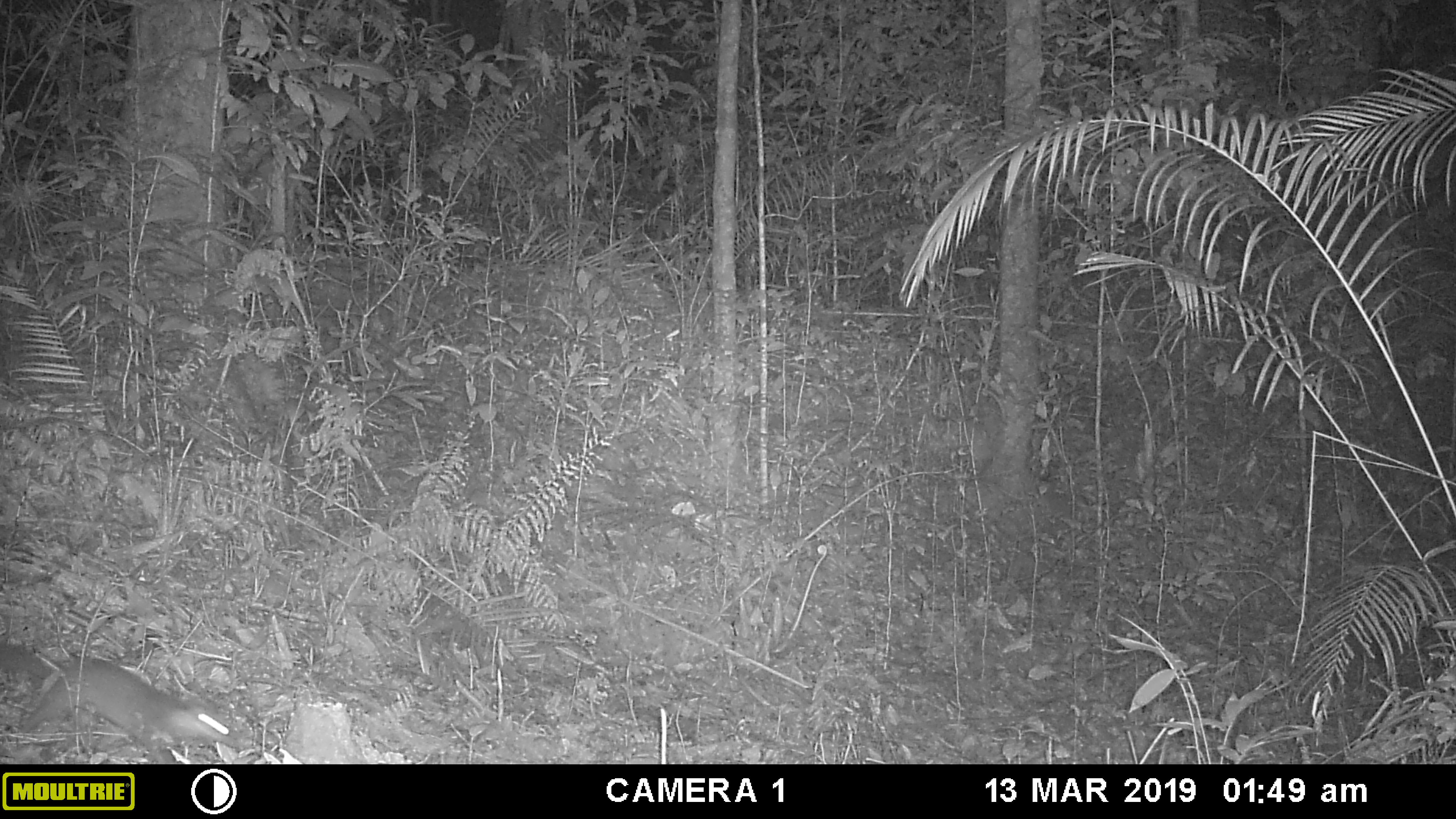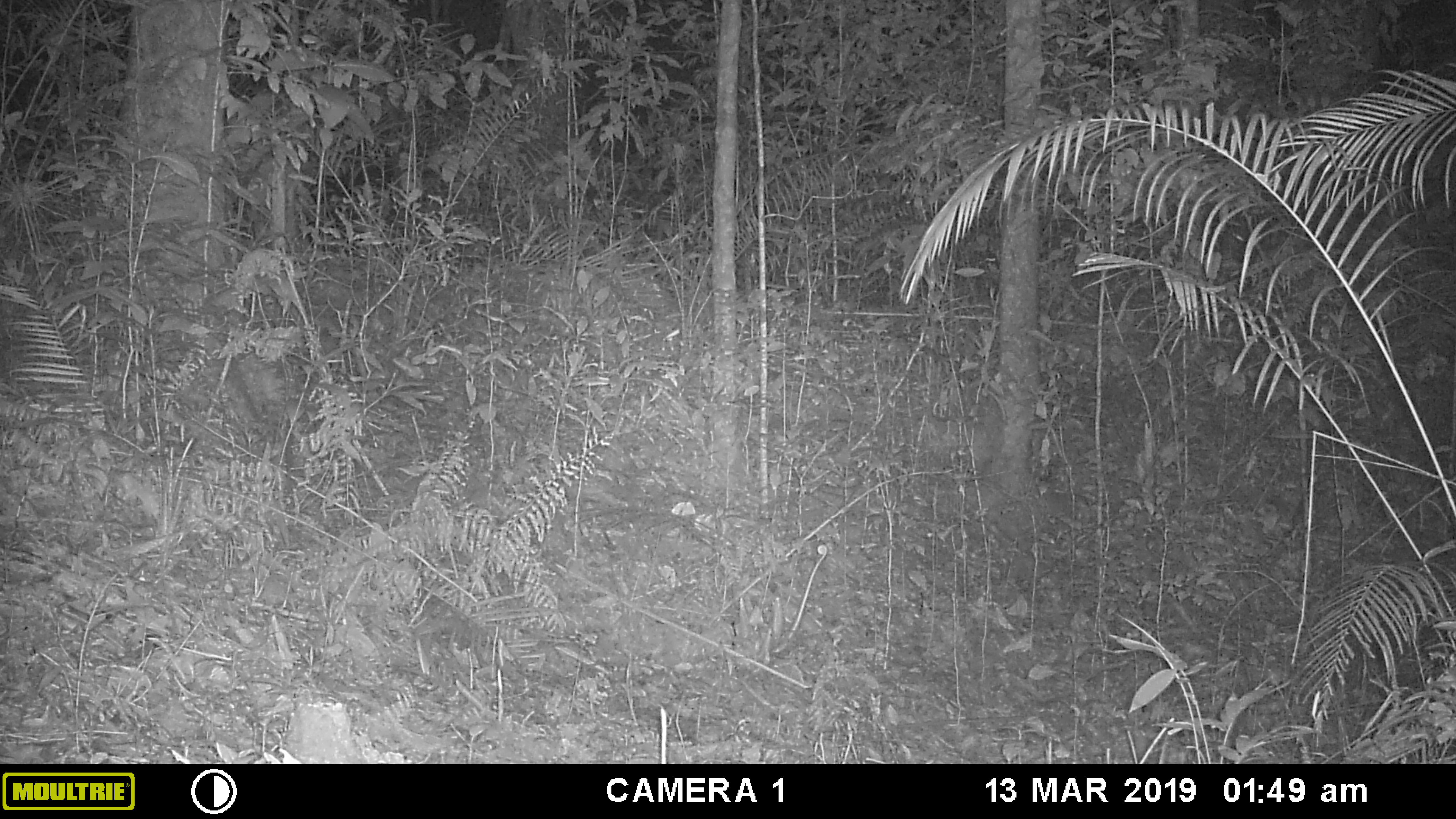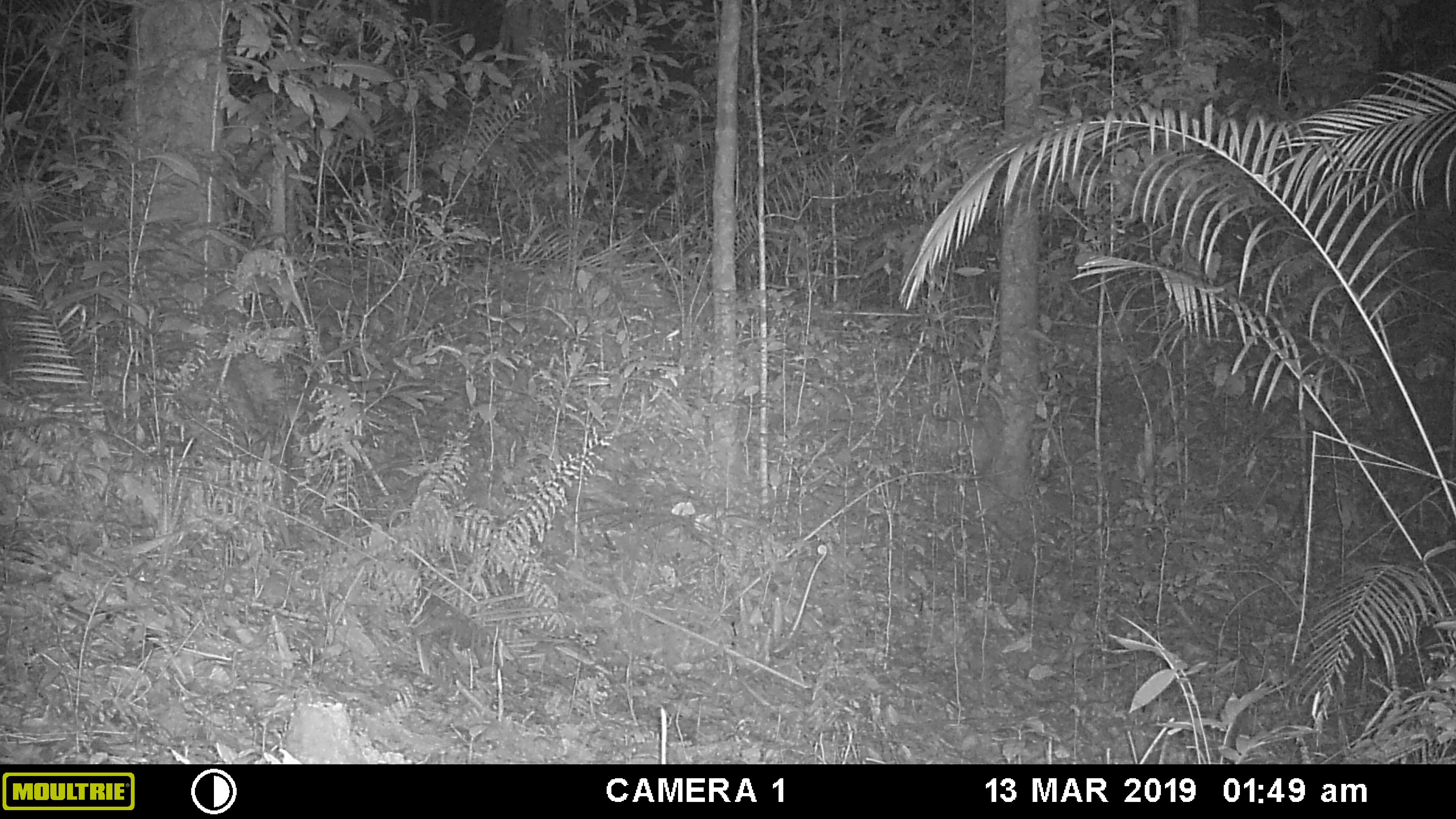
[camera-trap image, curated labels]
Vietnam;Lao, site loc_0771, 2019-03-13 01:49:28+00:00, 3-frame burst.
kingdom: Animalia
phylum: Chordata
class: Mammalia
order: Carnivora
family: Mustelidae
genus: Melogale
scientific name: Melogale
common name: ferret badger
Ferret badger (Melogale). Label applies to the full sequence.